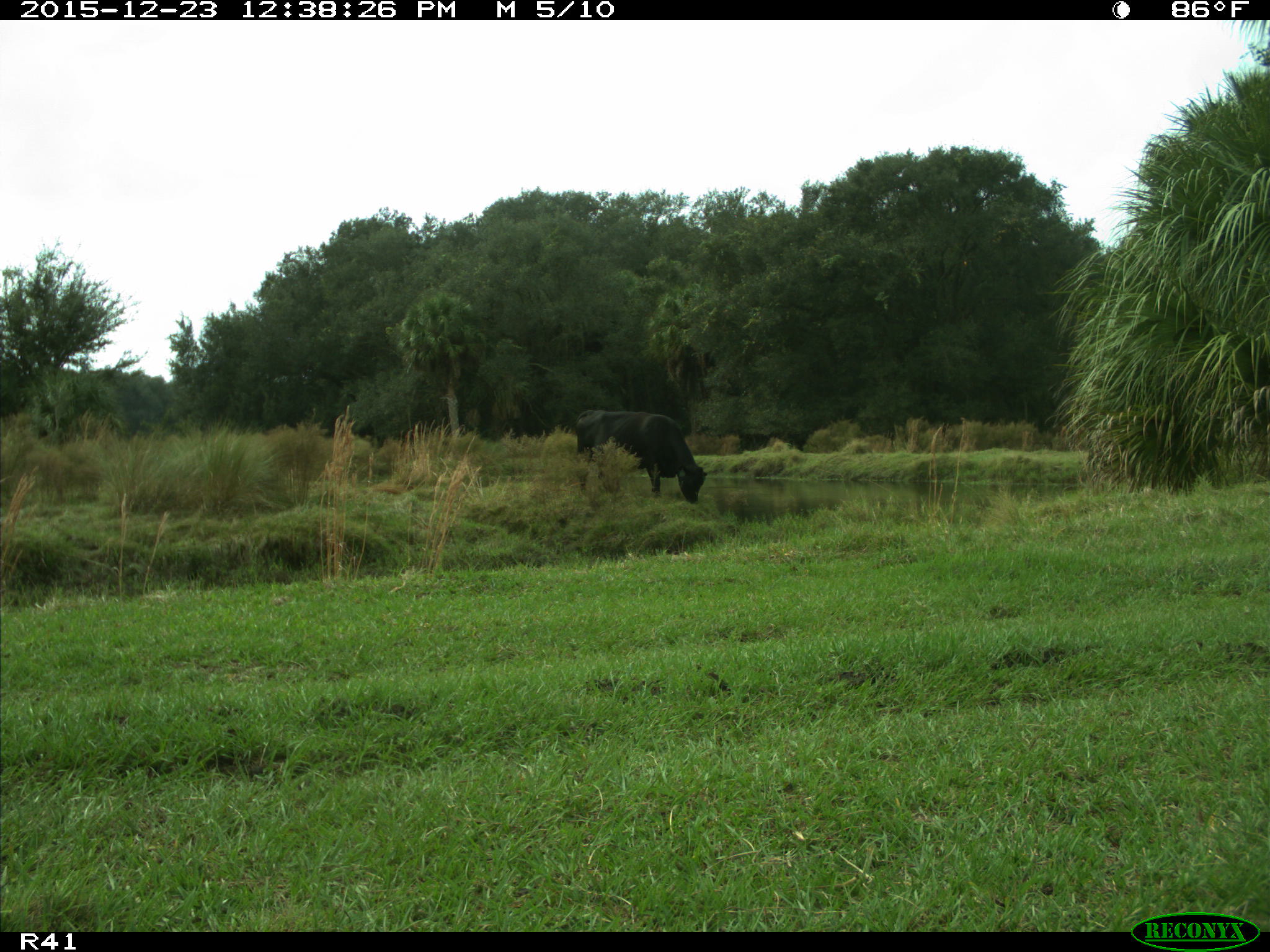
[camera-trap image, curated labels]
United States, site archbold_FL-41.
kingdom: Animalia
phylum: Chordata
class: Mammalia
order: Artiodactyla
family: Bovidae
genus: Bos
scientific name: Bos taurus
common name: domestic cow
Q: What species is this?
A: Bos taurus (domestic cow).